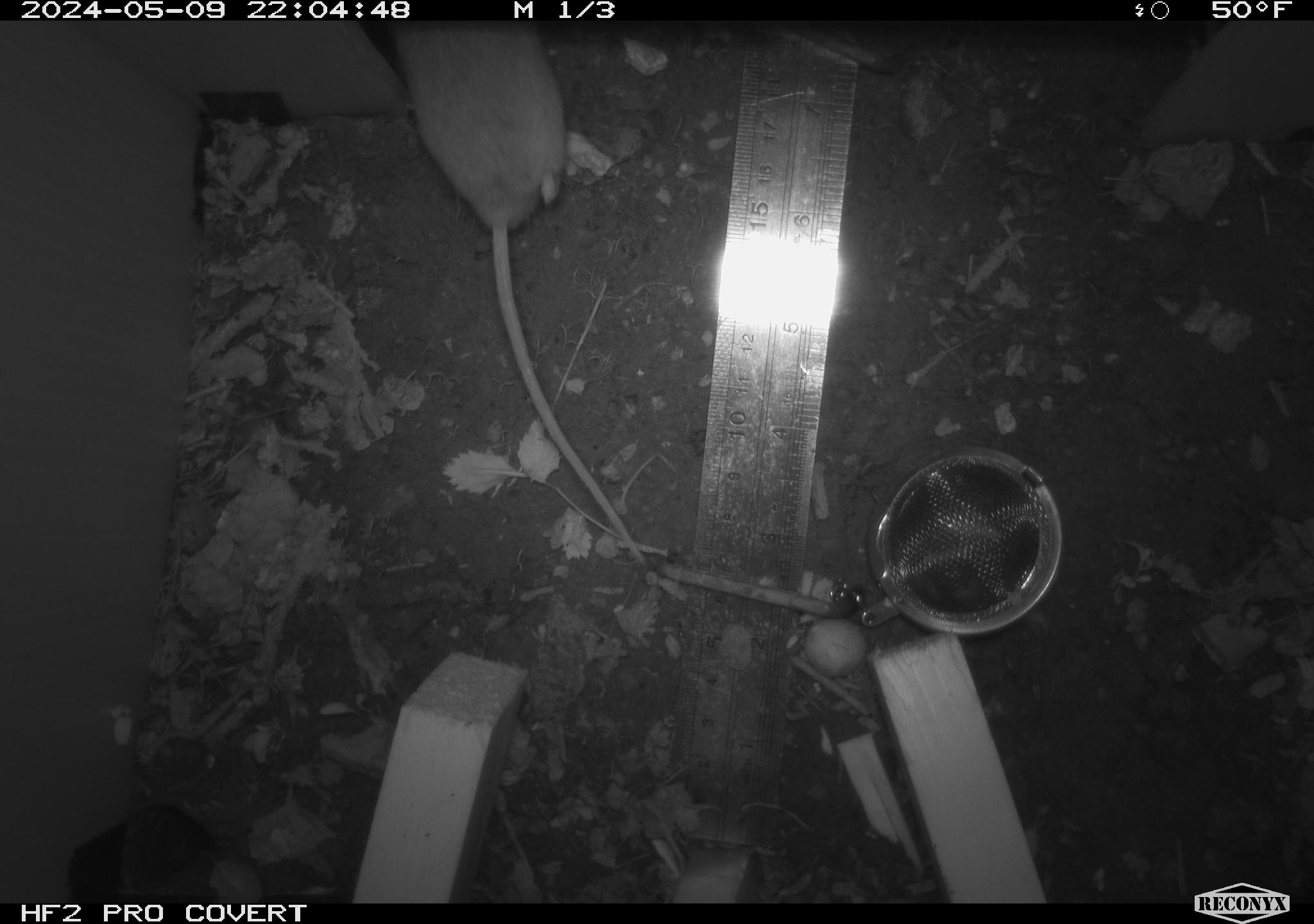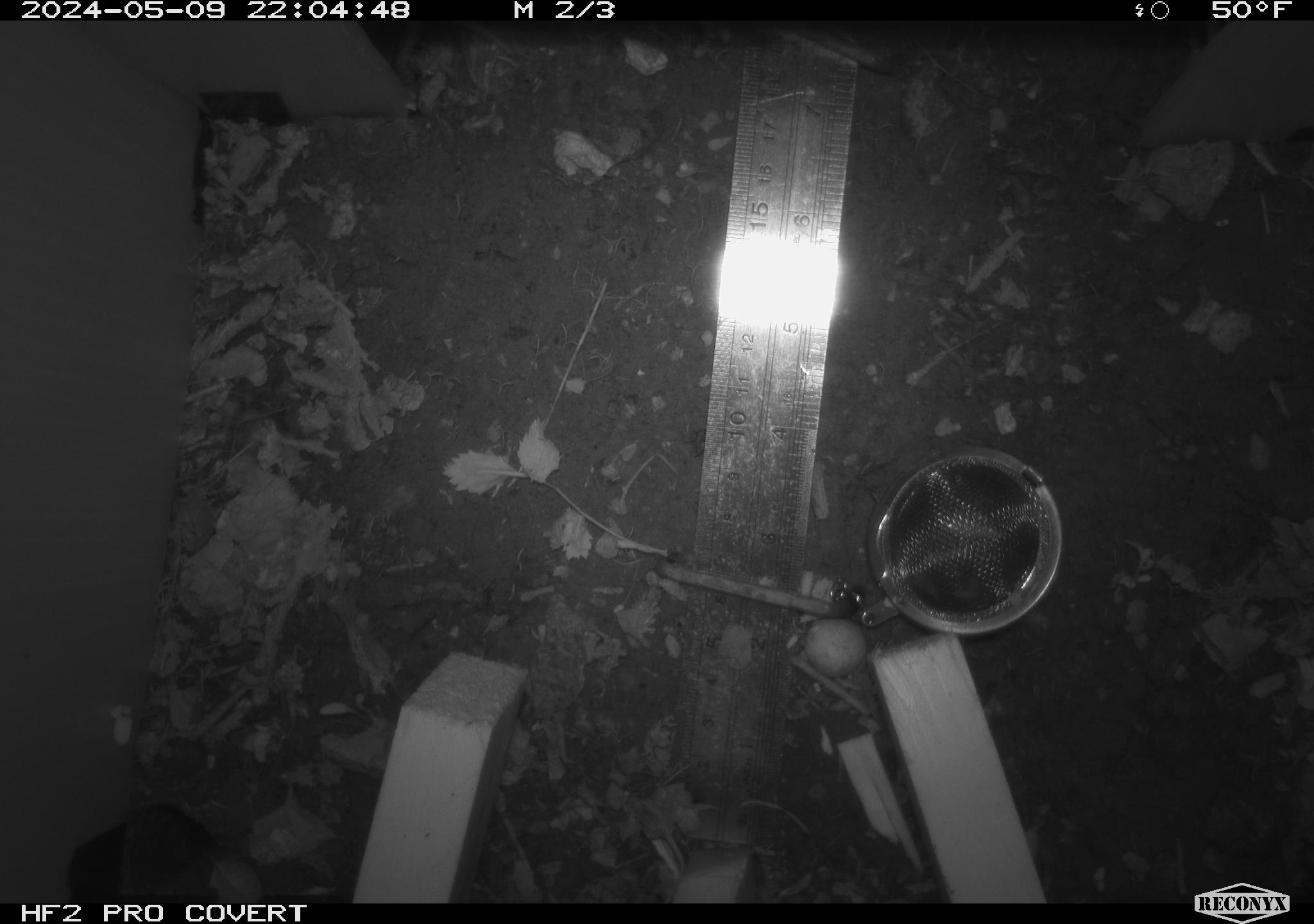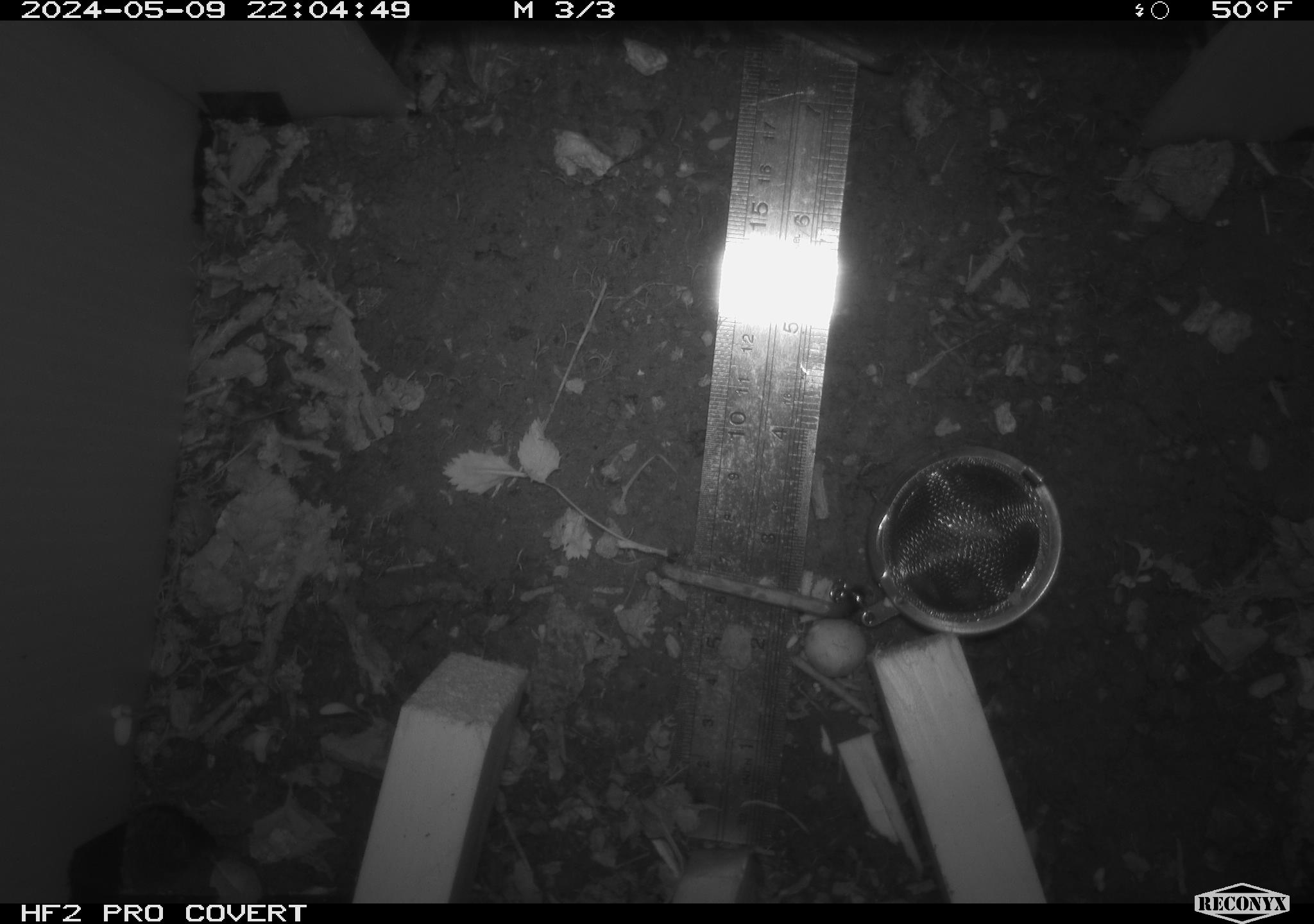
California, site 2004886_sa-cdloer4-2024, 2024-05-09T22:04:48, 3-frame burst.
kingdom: Animalia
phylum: Chordata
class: Mammalia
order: Rodentia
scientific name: Rodentia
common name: mouse species